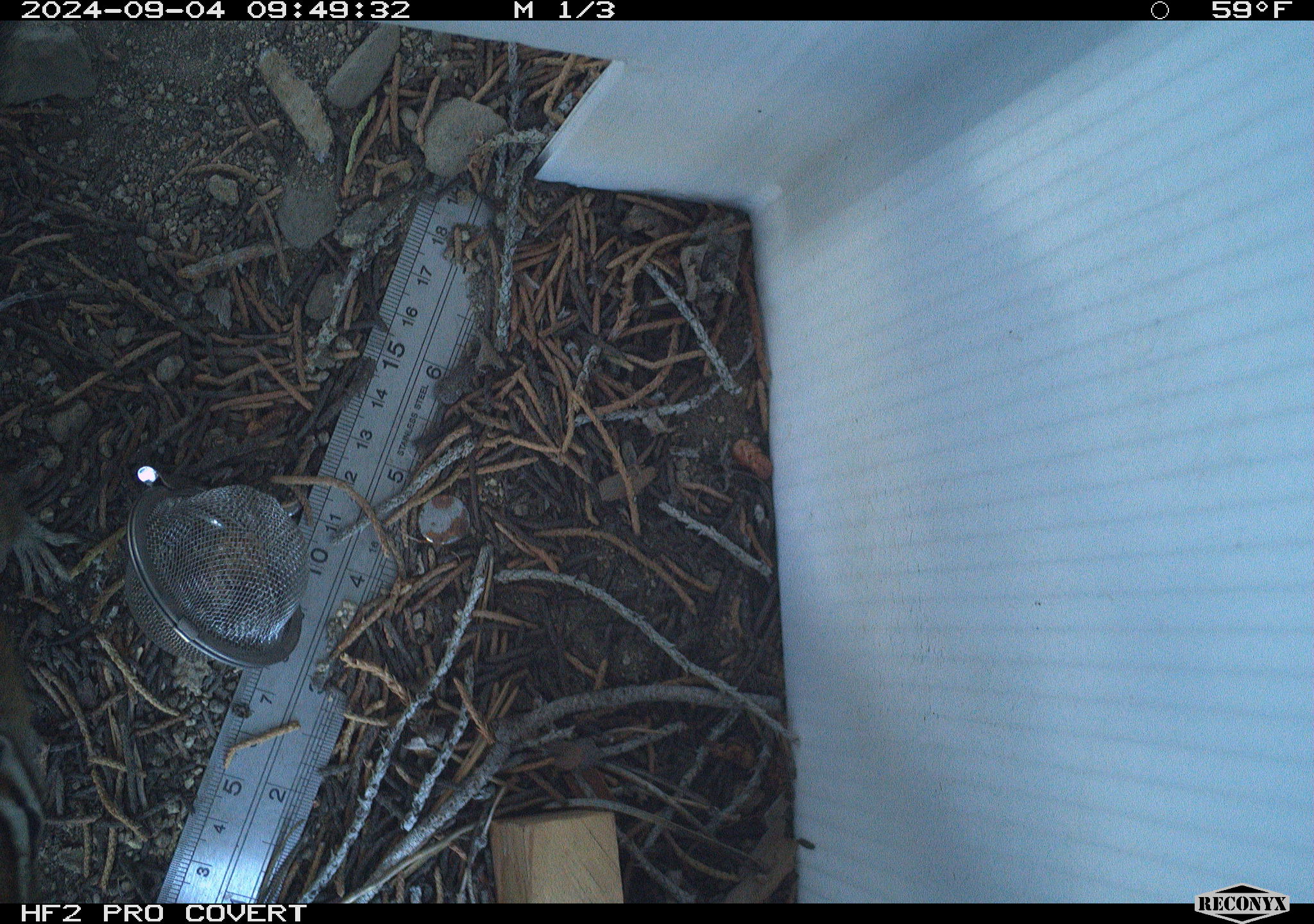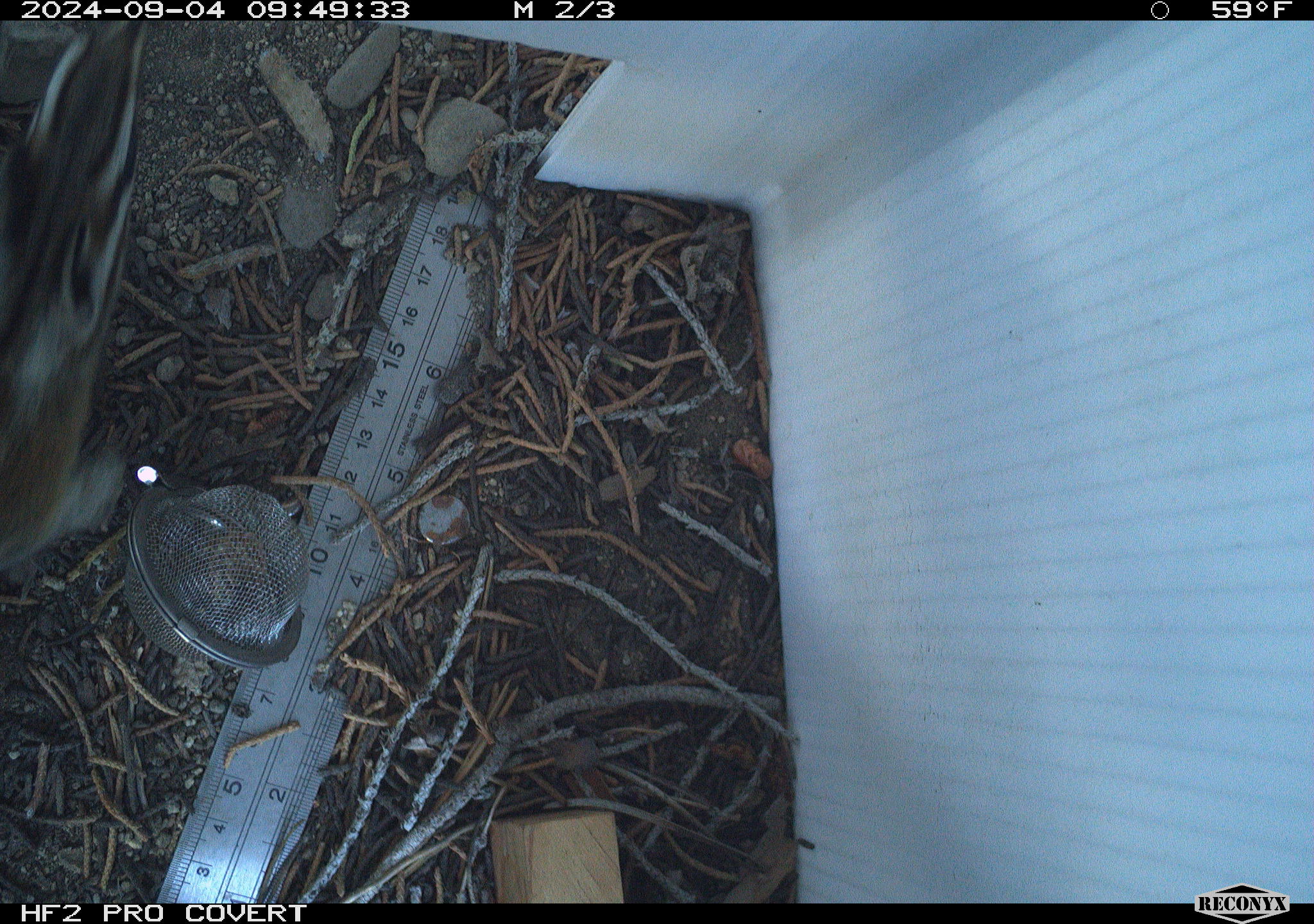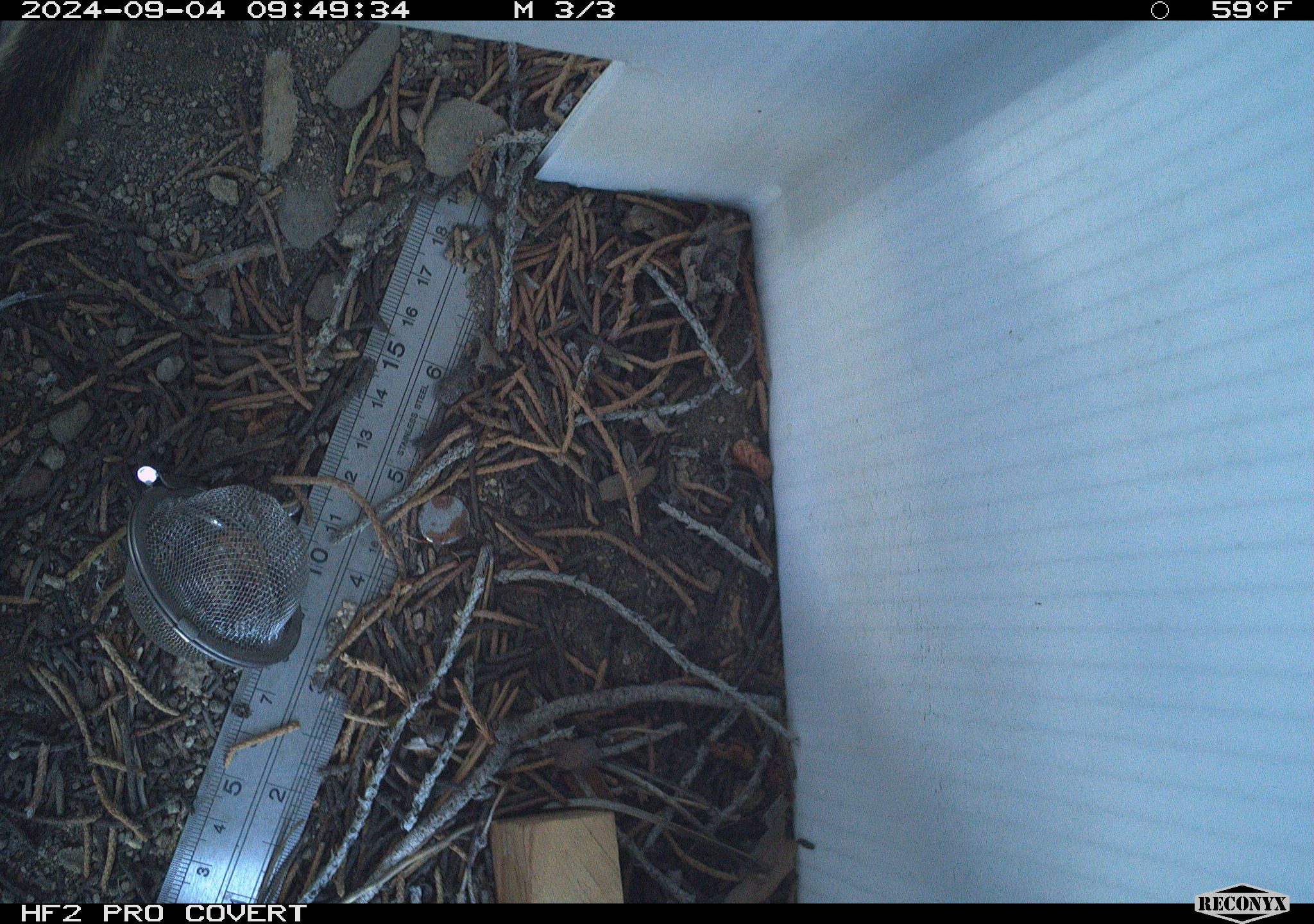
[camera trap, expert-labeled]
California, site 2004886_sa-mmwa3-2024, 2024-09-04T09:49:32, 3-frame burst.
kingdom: Animalia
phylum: Chordata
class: Mammalia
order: Rodentia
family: Sciuridae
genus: Neotamias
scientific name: Neotamias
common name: western chipmunks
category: neotamias species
Neotamias species (western chipmunks) (Neotamias).